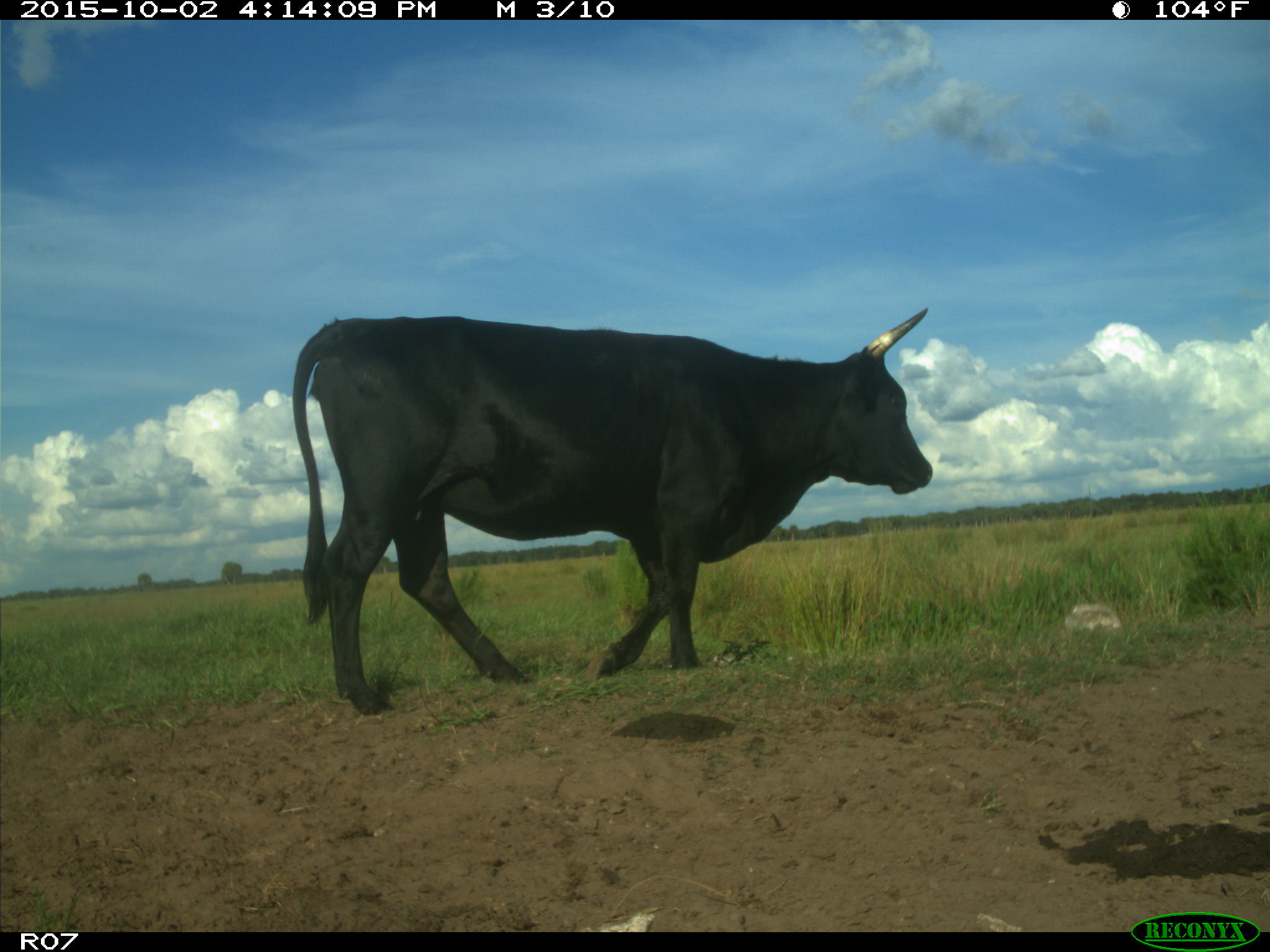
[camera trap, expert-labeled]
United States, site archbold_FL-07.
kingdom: Animalia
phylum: Chordata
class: Mammalia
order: Artiodactyla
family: Bovidae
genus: Bos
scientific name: Bos taurus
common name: domestic cow